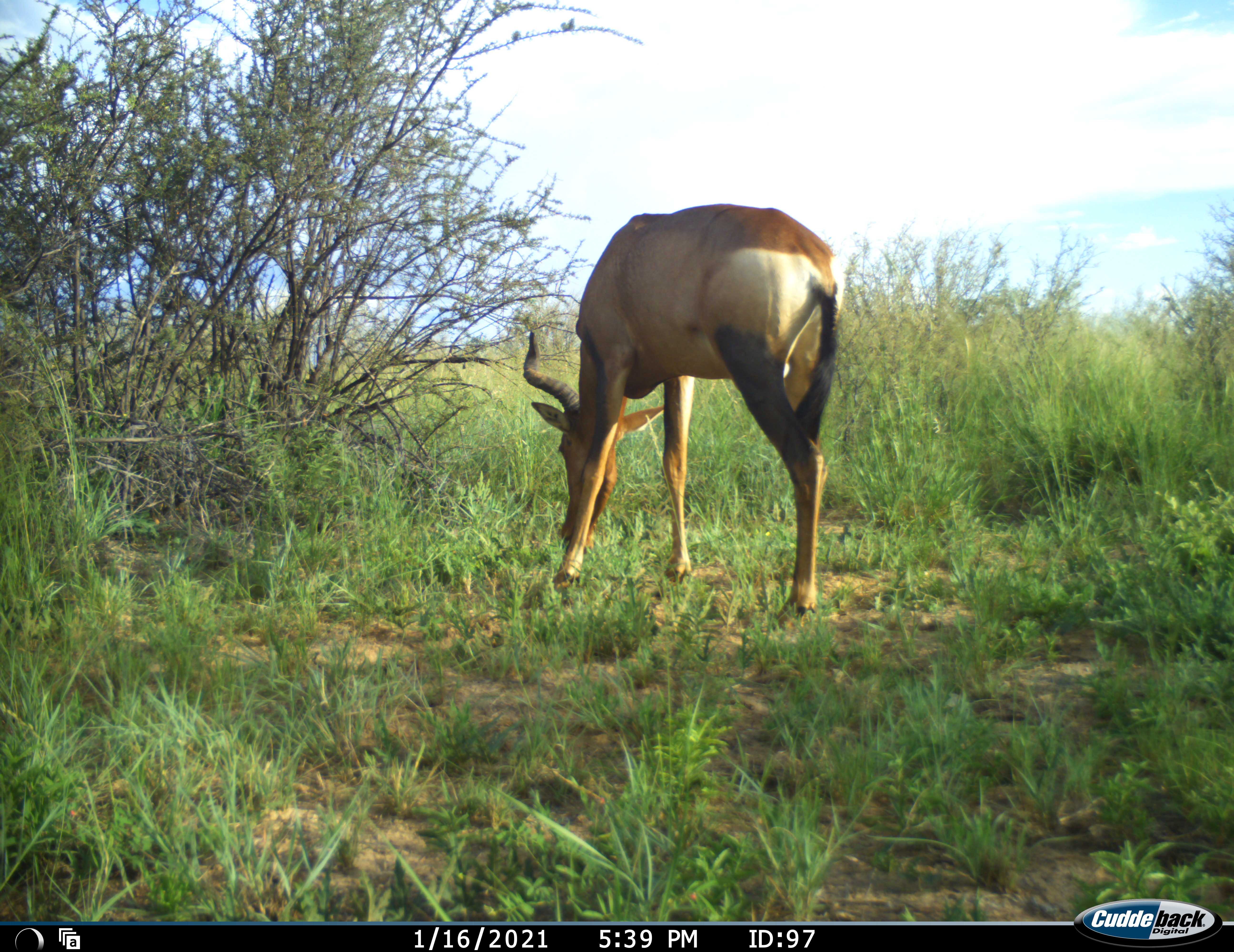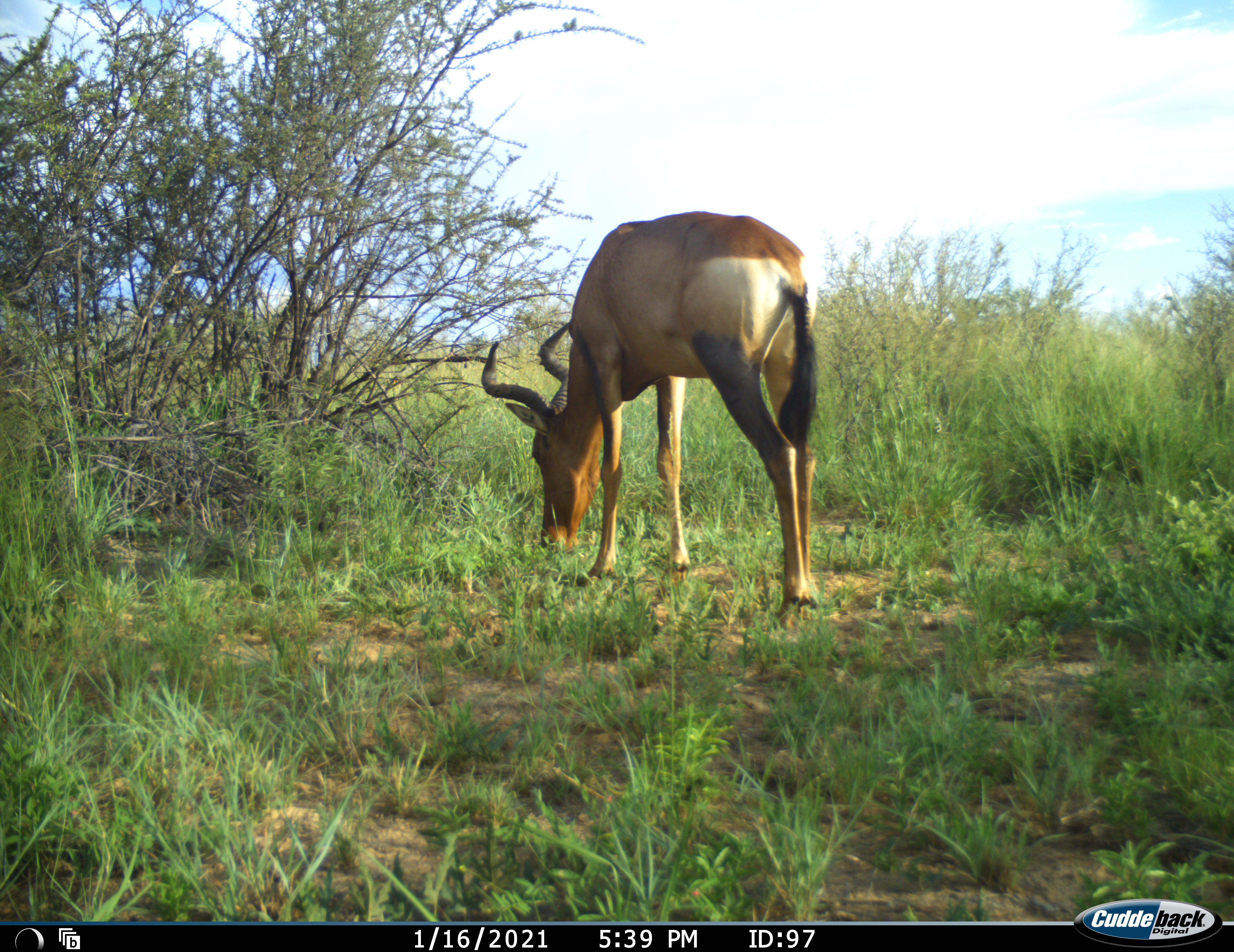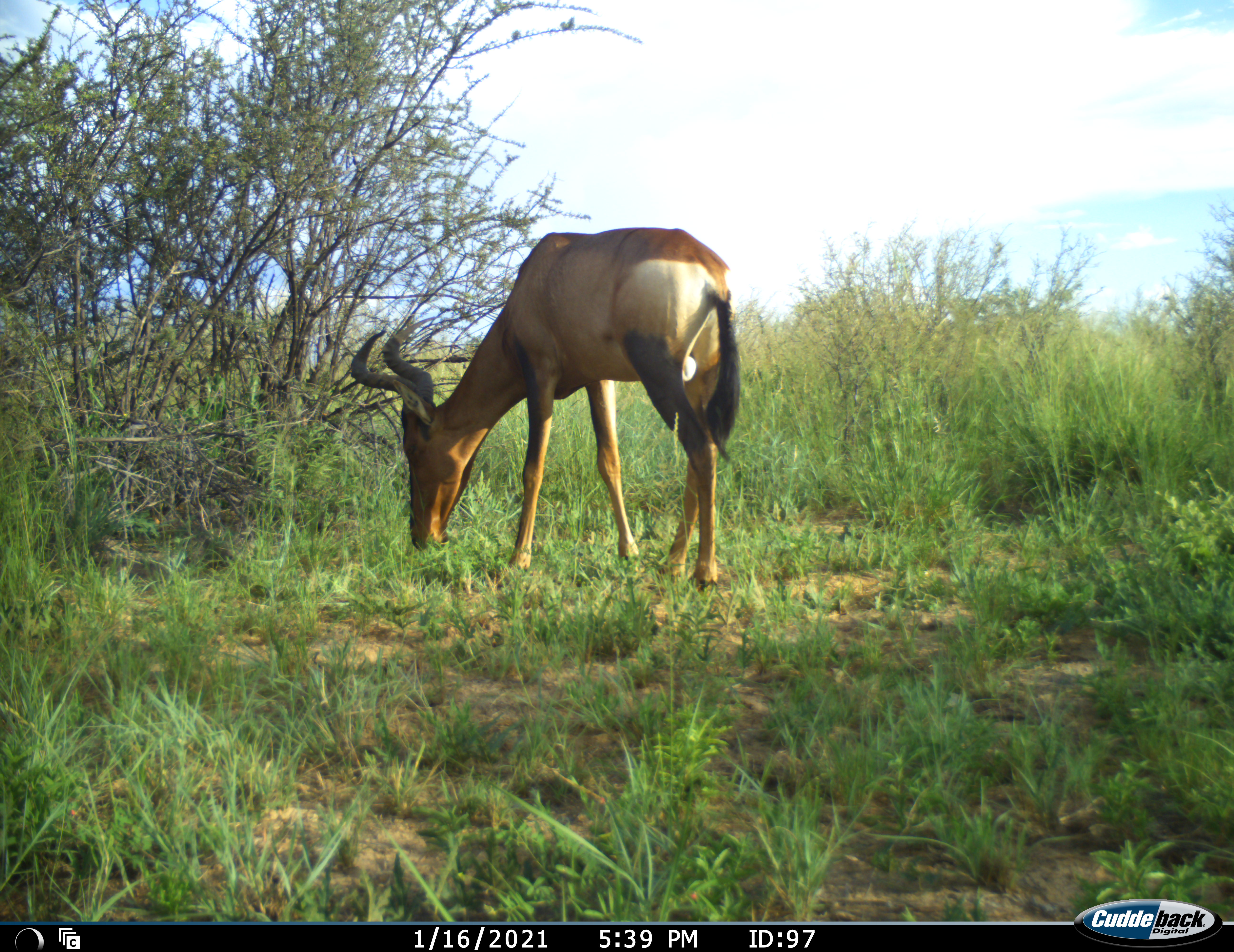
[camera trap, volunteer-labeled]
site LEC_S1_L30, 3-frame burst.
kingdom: Animalia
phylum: Chordata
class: Mammalia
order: Artiodactyla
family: Bovidae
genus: Alcelaphus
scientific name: Alcelaphus buselaphus caama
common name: red hartebeest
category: hartebeestred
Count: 1.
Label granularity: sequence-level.